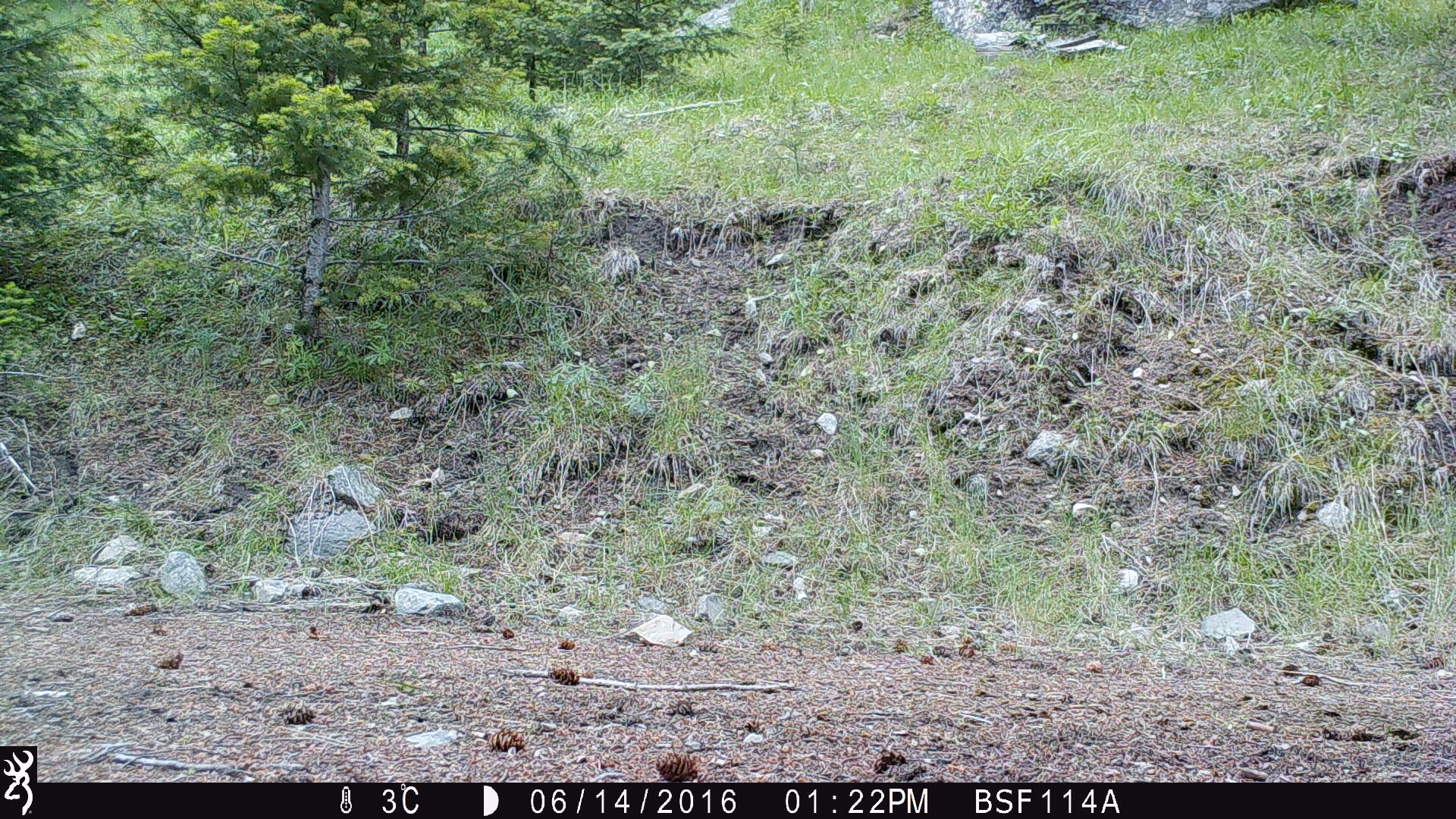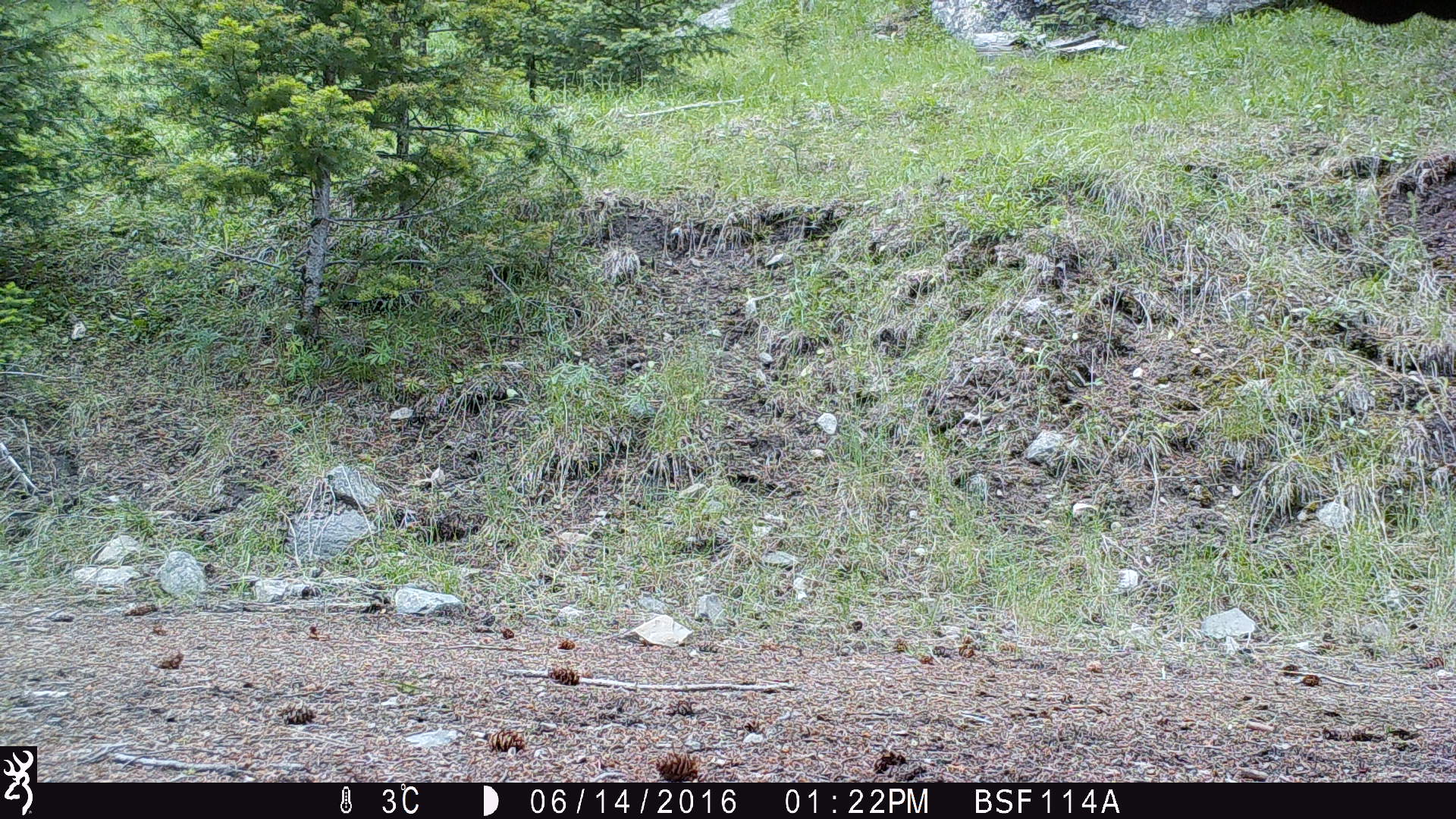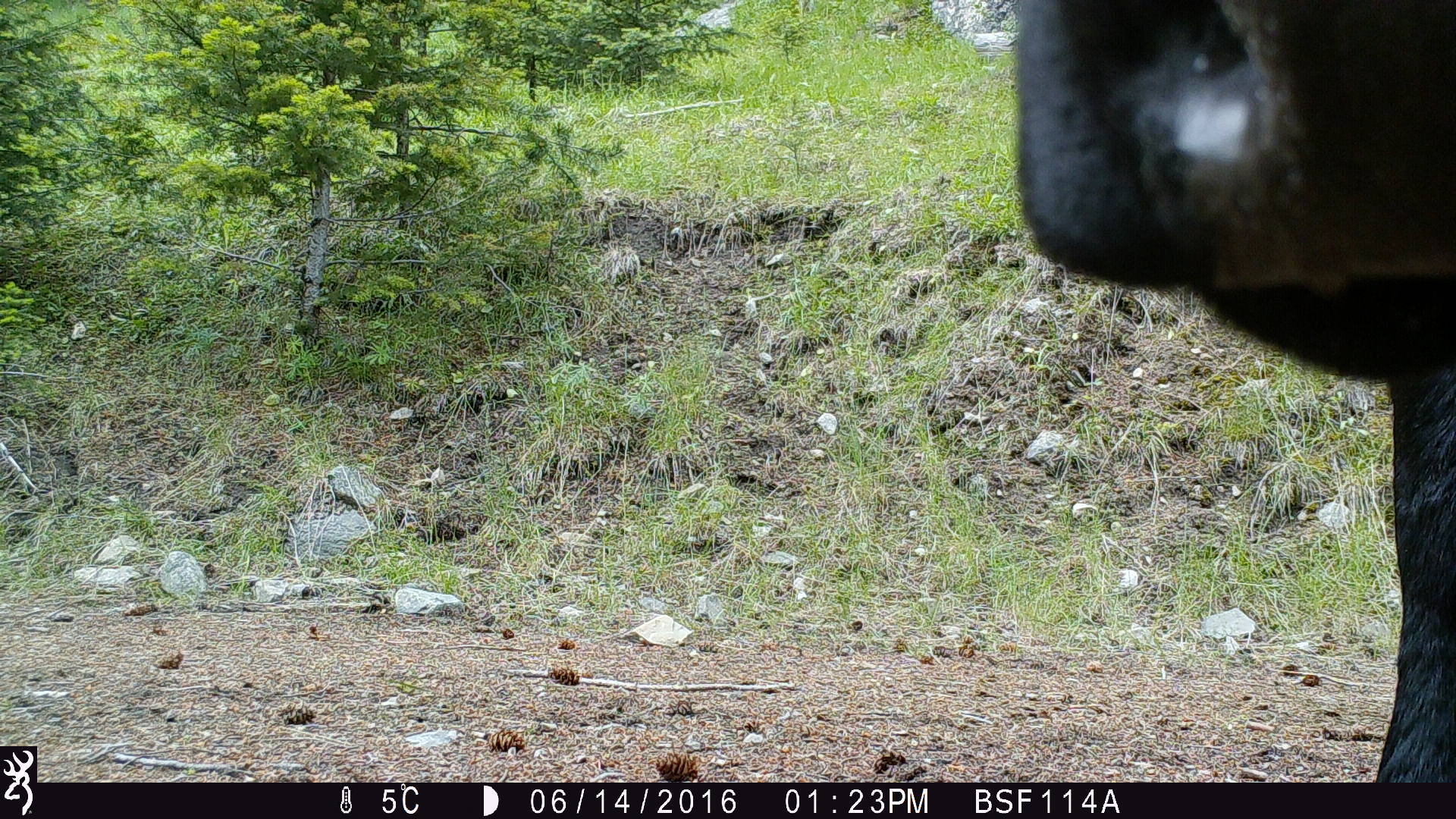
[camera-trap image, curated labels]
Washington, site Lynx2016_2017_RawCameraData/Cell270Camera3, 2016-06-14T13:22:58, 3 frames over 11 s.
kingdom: Animalia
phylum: Chordata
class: Mammalia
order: Artiodactyla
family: Bovidae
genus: Bos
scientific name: Bos taurus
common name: domestic cattle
Domestic cattle (Bos taurus). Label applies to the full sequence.